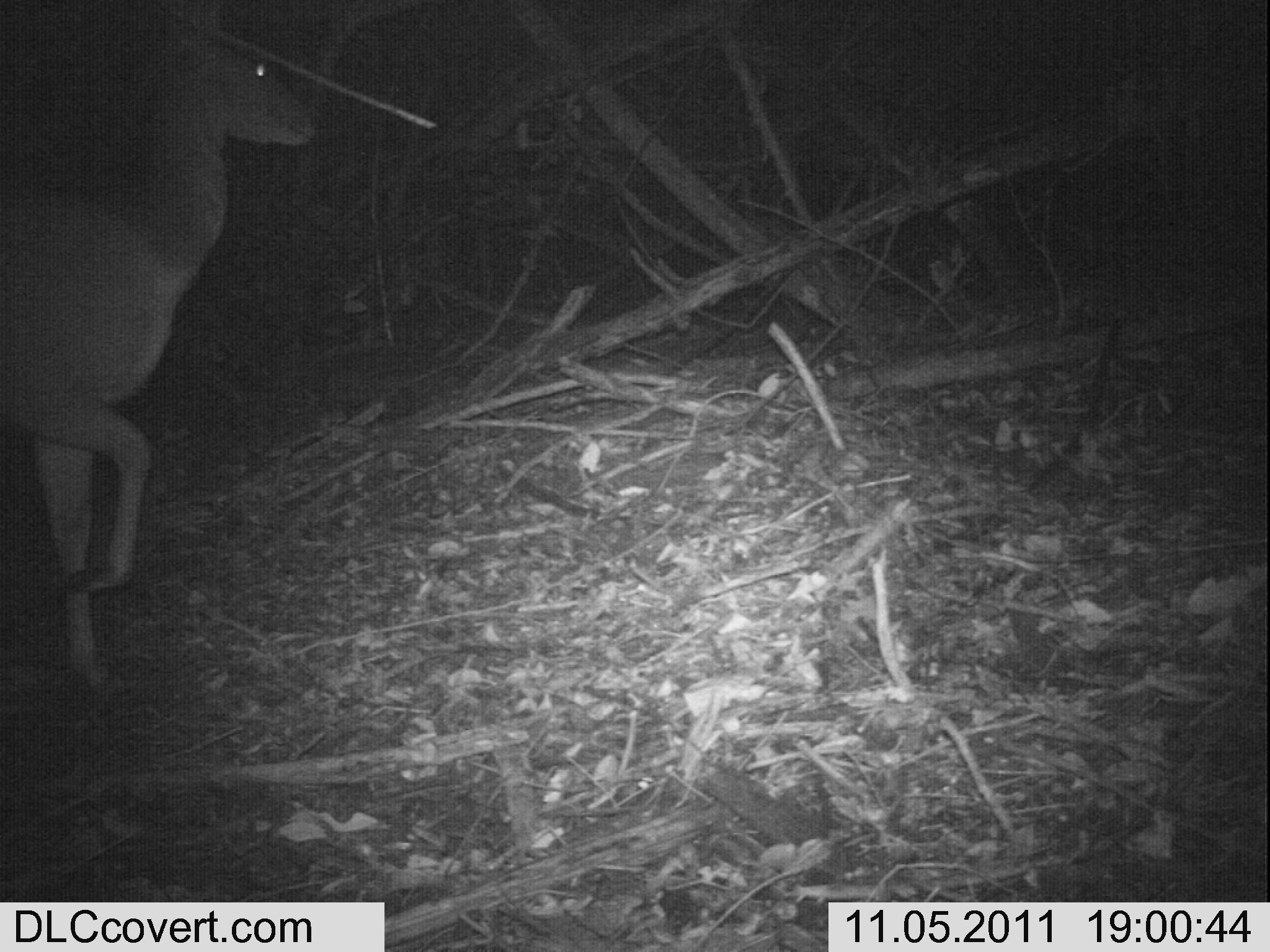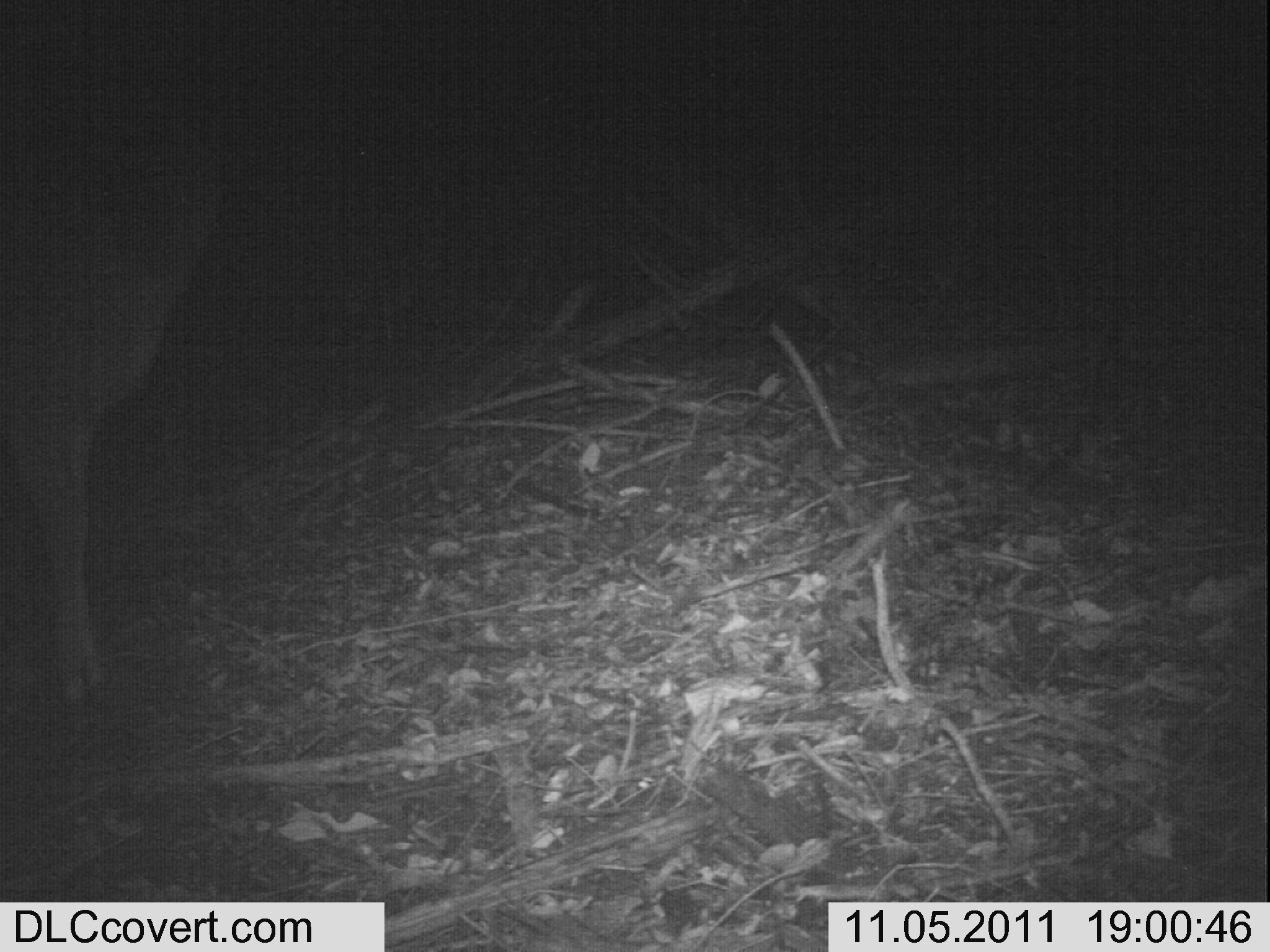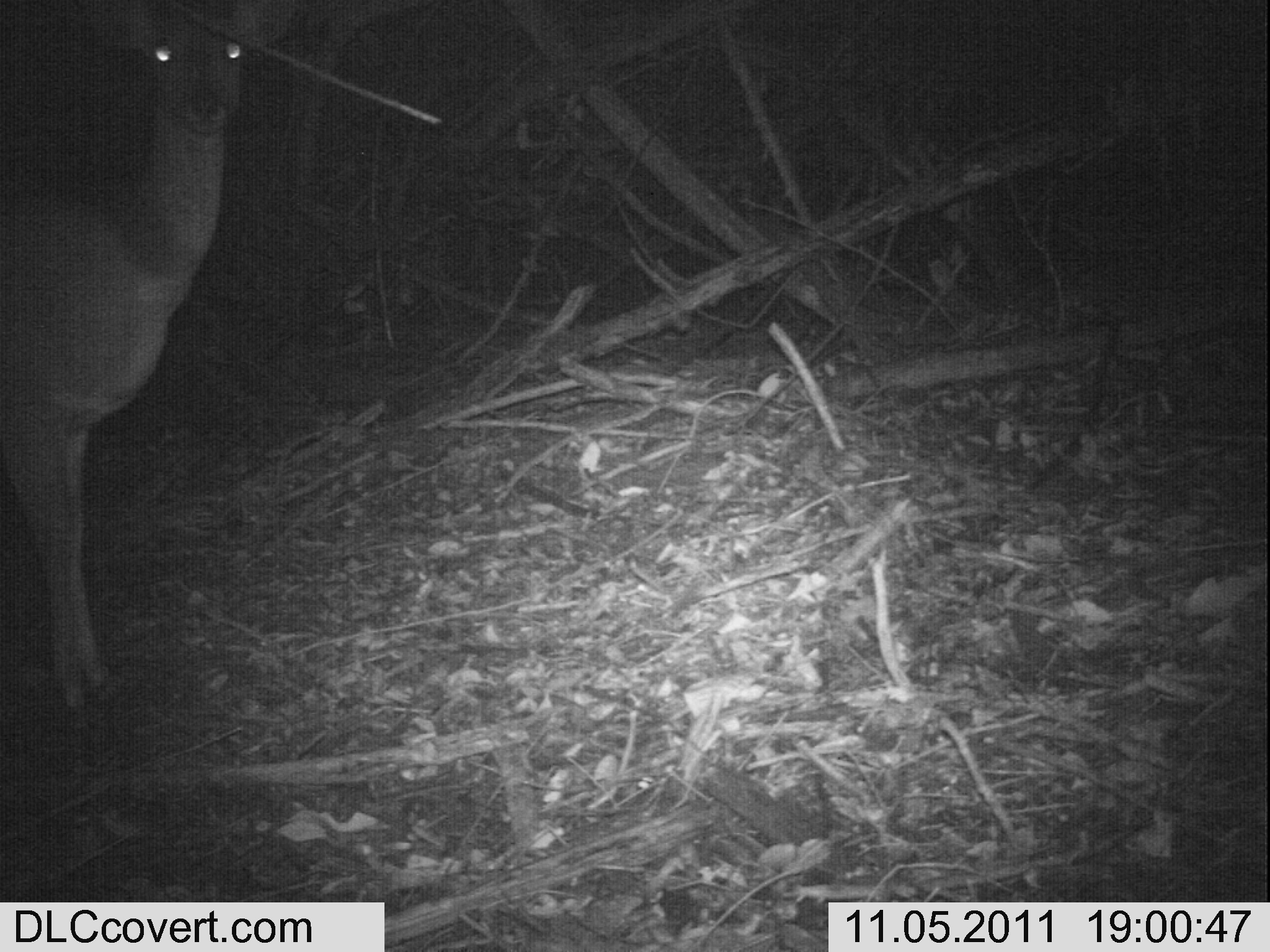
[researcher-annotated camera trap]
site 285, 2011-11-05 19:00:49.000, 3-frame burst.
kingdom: Animalia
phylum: Chordata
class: Mammalia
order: Artiodactyla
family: Bovidae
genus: Tragelaphus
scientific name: Tragelaphus scriptus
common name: bushbuck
Tragelaphus scriptus (bushbuck), count 1.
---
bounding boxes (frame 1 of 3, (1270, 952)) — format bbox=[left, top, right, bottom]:
tragelaphus scriptus: bbox=[0, 0, 316, 698]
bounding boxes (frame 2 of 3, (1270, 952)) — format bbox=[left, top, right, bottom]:
tragelaphus scriptus: bbox=[0, 1, 268, 708]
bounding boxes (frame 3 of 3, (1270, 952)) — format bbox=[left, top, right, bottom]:
tragelaphus scriptus: bbox=[0, 0, 291, 710]